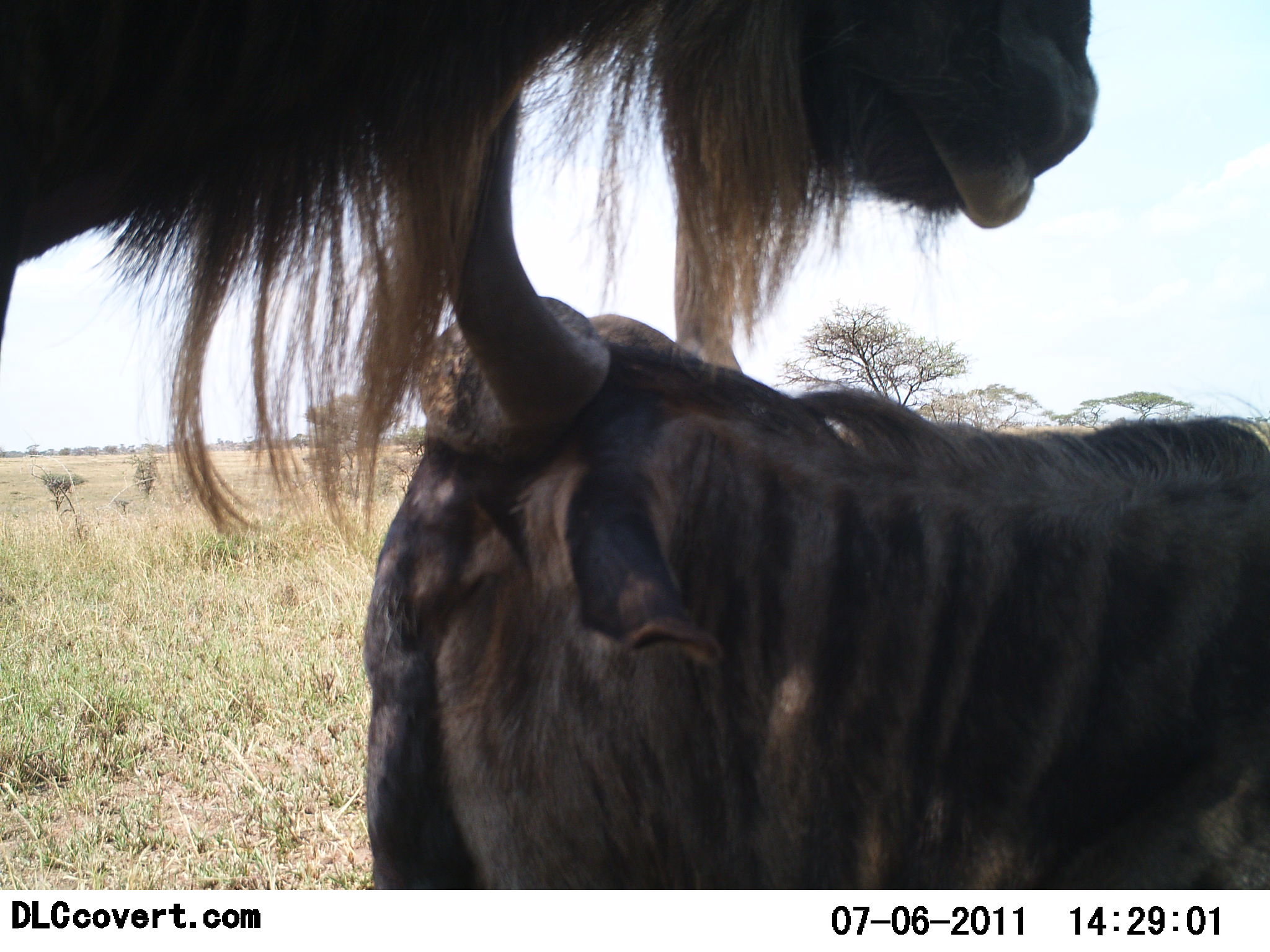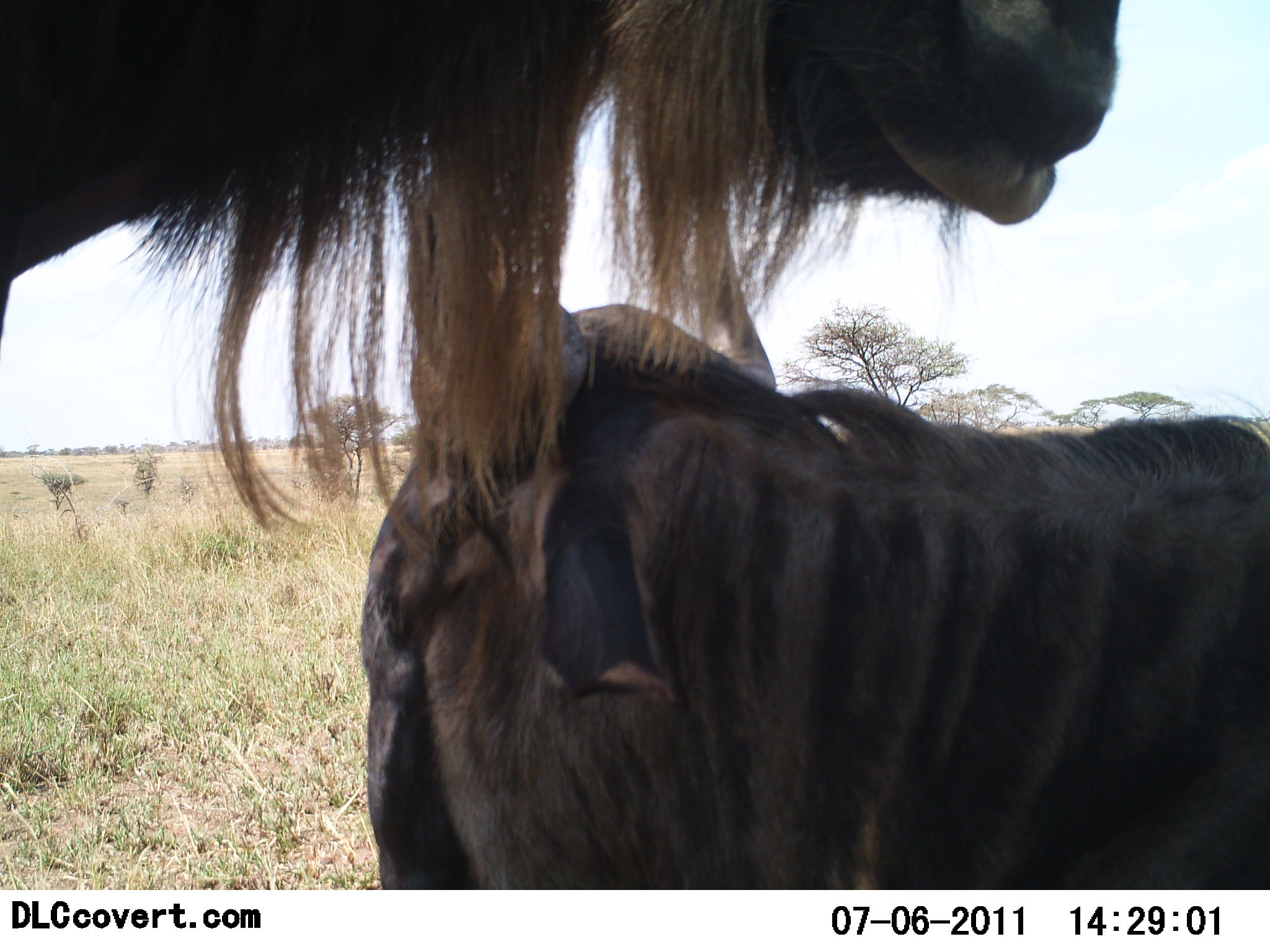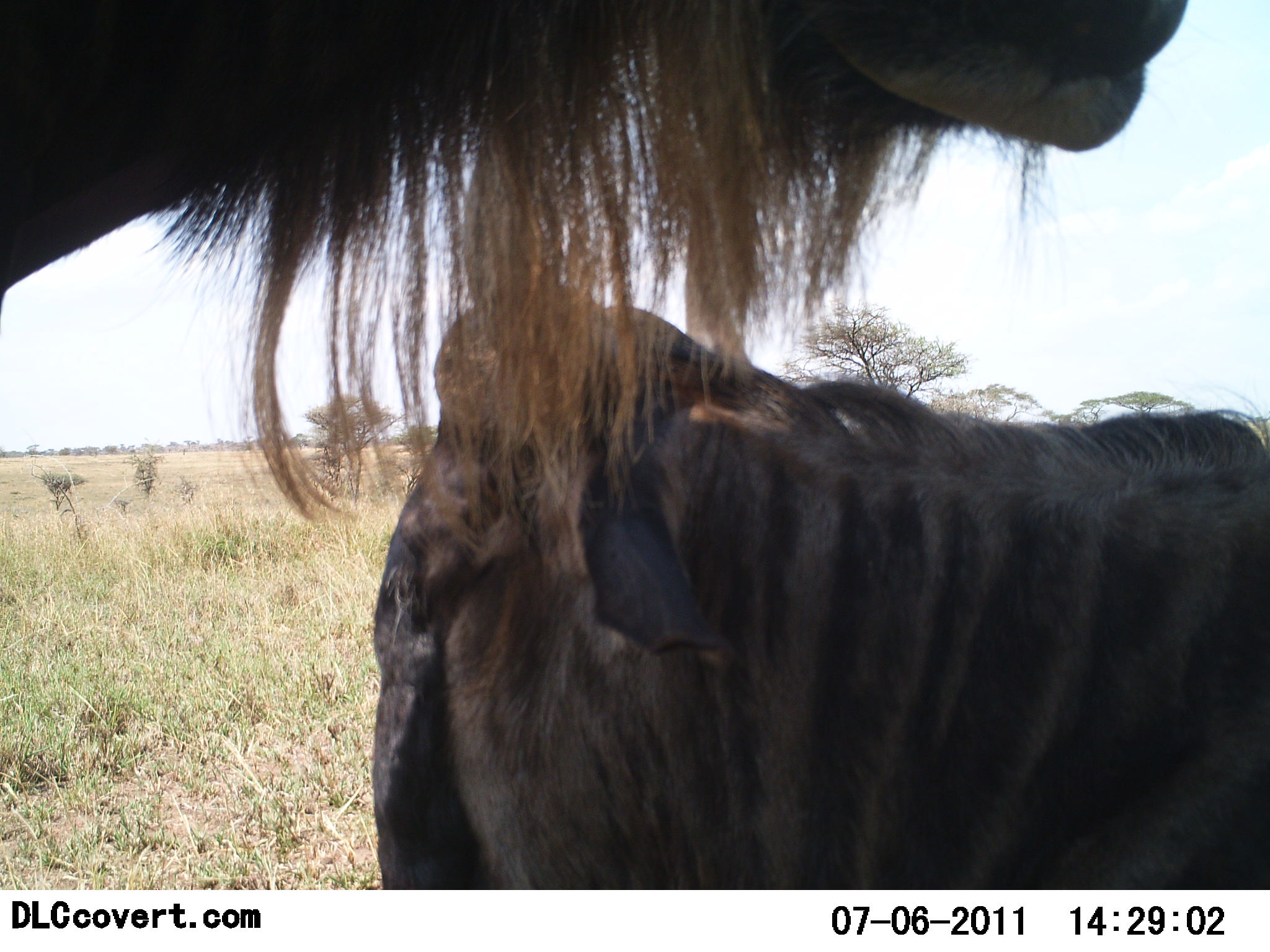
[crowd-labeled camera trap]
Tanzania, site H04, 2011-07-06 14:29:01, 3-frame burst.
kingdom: Animalia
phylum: Chordata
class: Mammalia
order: Artiodactyla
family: Bovidae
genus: Connochaetes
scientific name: Connochaetes taurinus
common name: blue wildebeest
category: wildebeest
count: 2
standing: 71%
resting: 43%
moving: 14%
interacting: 21%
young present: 7%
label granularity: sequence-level